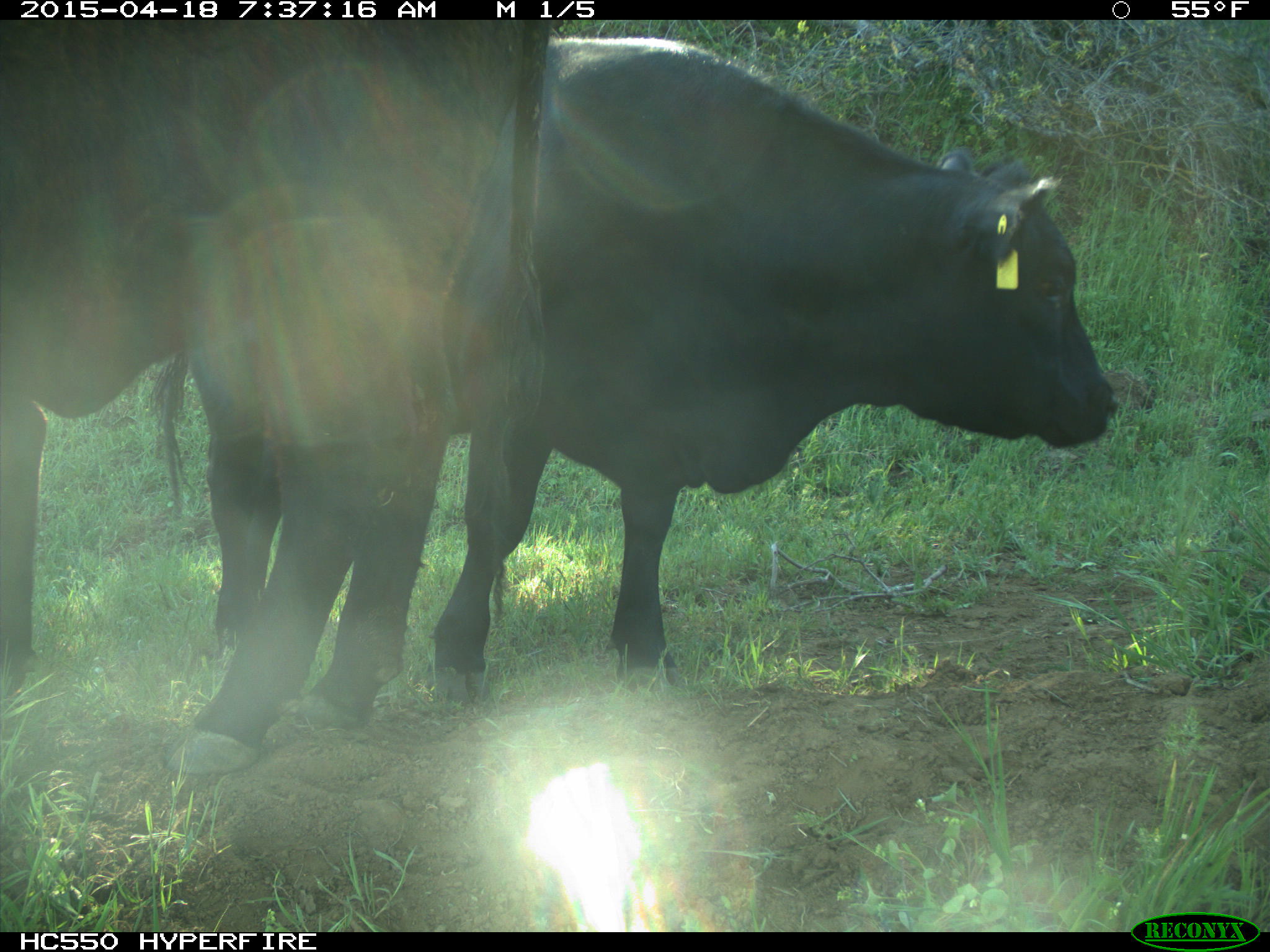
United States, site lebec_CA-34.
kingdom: Animalia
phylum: Chordata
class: Mammalia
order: Artiodactyla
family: Bovidae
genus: Bos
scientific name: Bos taurus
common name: domestic cow